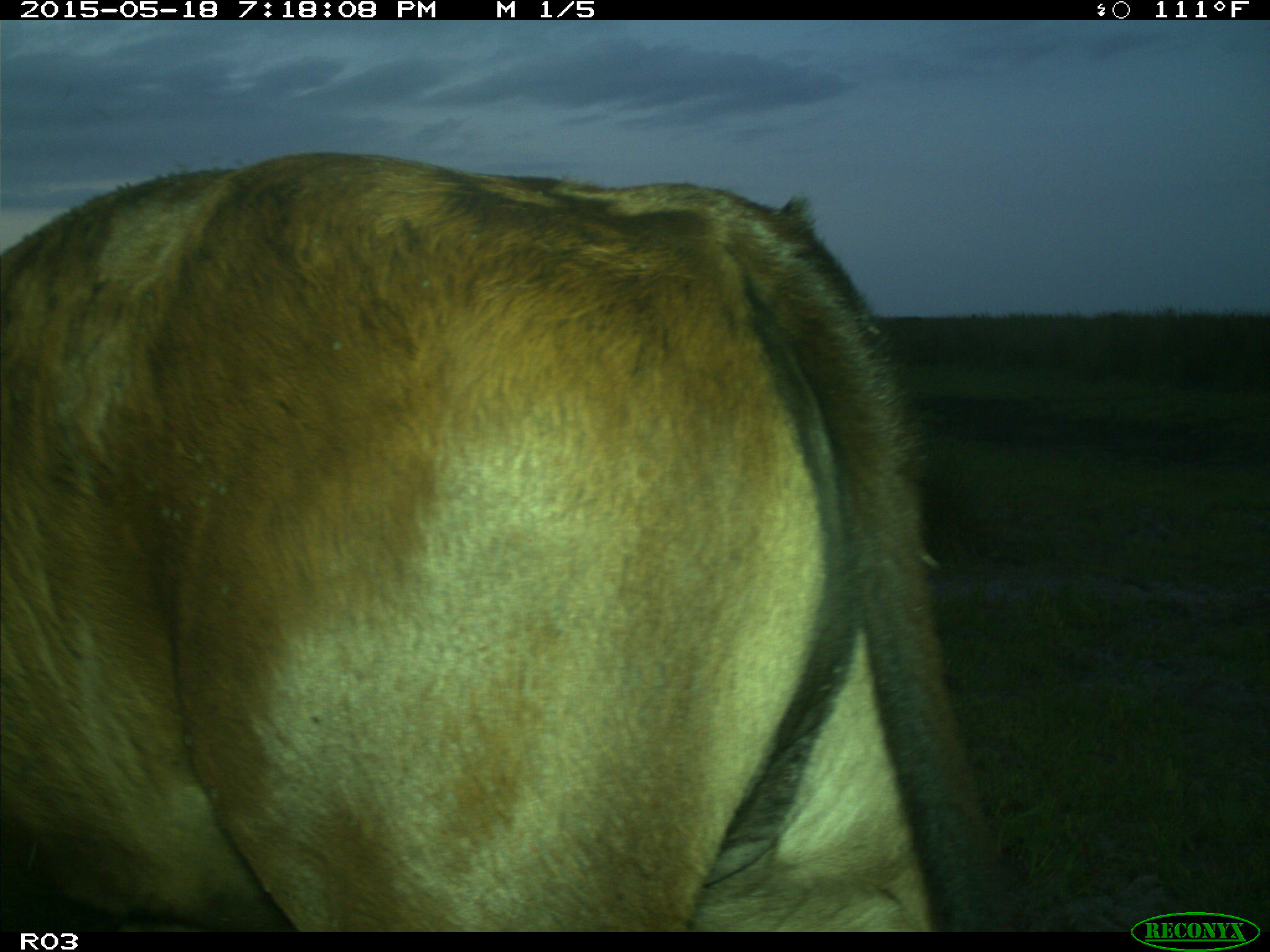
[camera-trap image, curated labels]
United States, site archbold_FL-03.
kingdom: Animalia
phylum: Chordata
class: Mammalia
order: Artiodactyla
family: Bovidae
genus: Bos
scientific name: Bos taurus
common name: domestic cow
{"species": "Bos taurus (domestic cow)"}